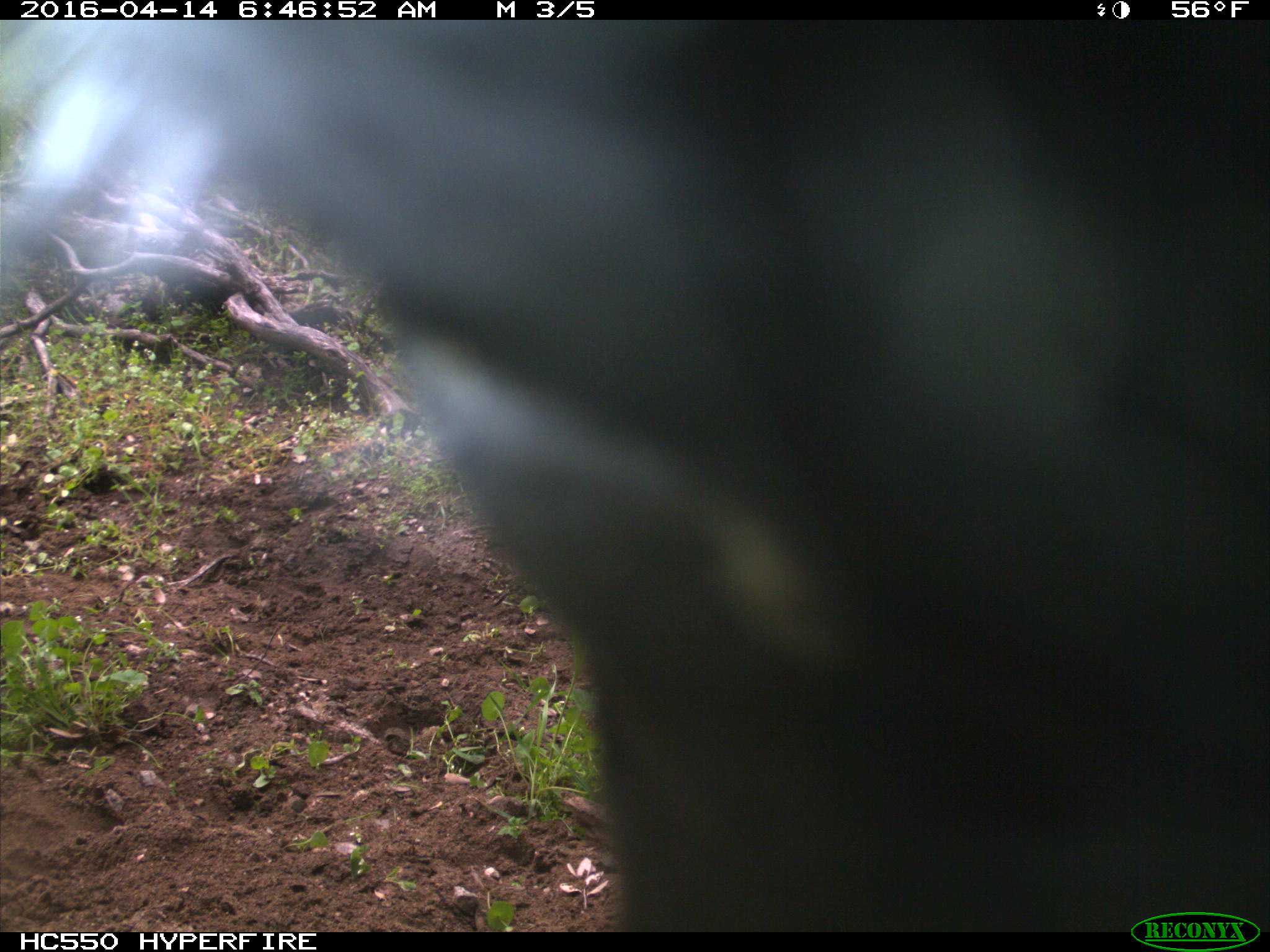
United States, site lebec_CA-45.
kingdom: Animalia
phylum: Chordata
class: Mammalia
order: Artiodactyla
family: Bovidae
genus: Bos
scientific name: Bos taurus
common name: domestic cow